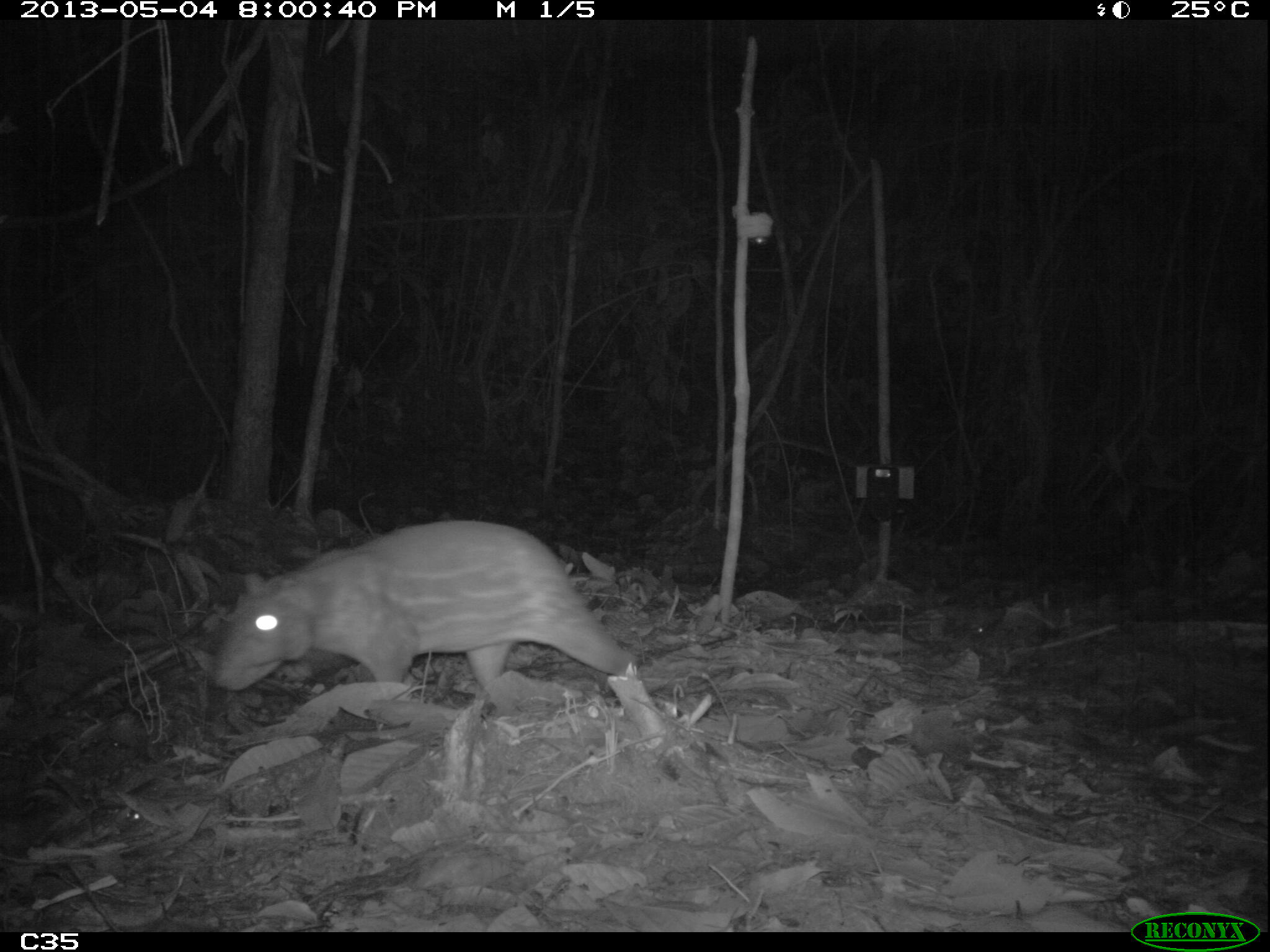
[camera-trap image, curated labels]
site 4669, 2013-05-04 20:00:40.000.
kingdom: Animalia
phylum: Chordata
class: Mammalia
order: Rodentia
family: Cuniculidae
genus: Cuniculus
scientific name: Cuniculus paca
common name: spotted paca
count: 1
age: adult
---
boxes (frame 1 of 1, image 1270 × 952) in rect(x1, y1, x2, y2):
cuniculus paca: rect(206, 518, 642, 694)